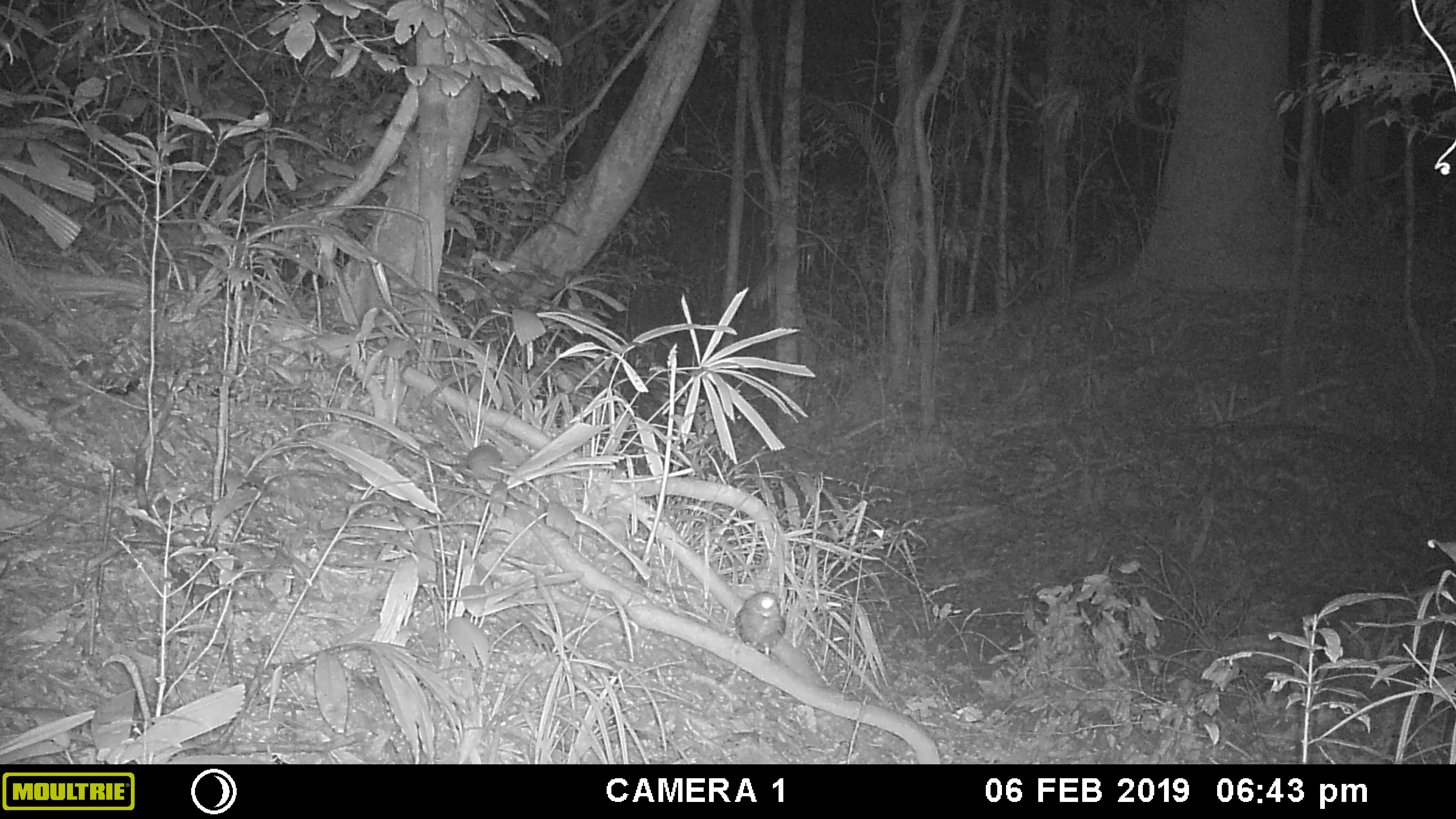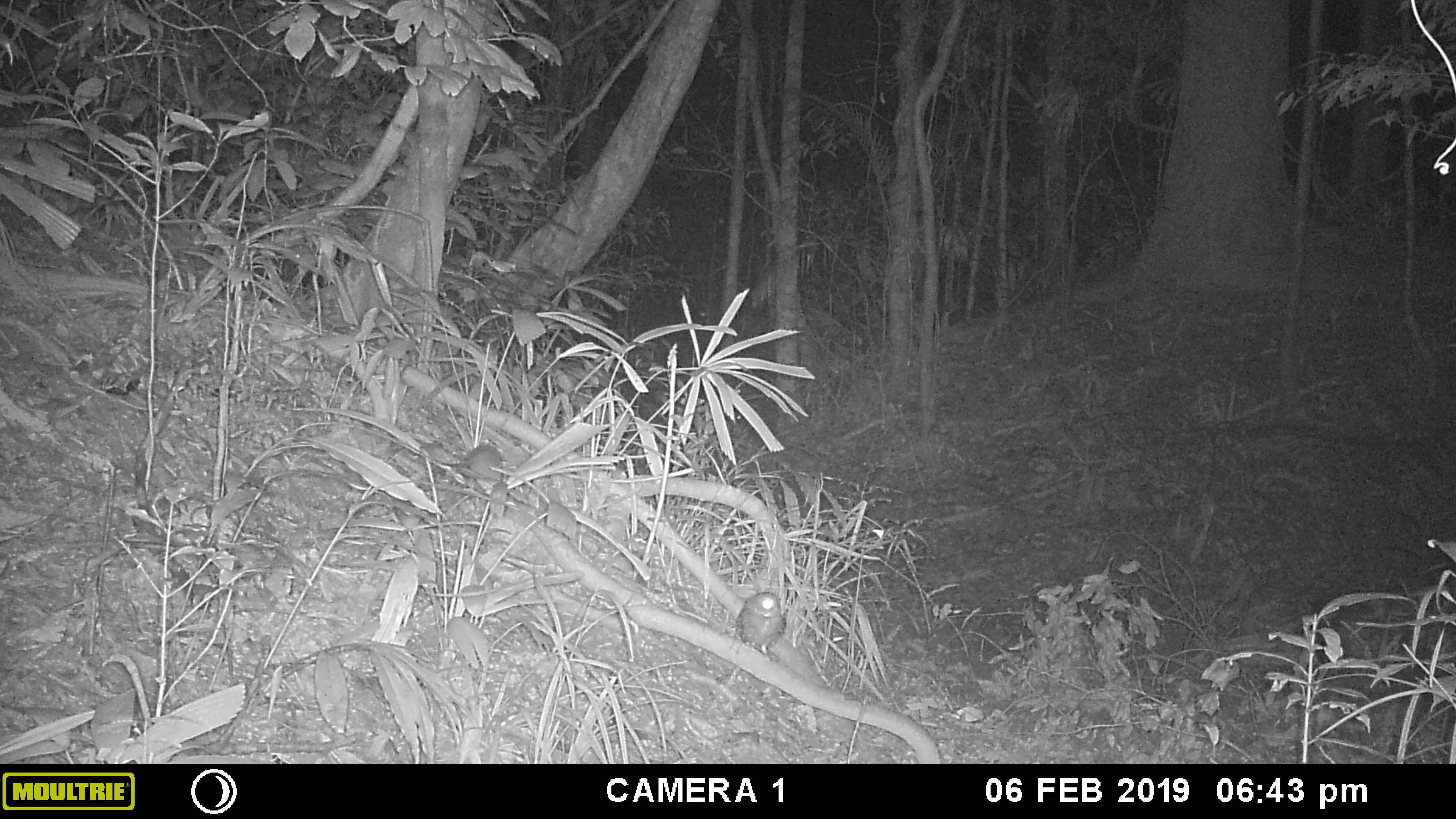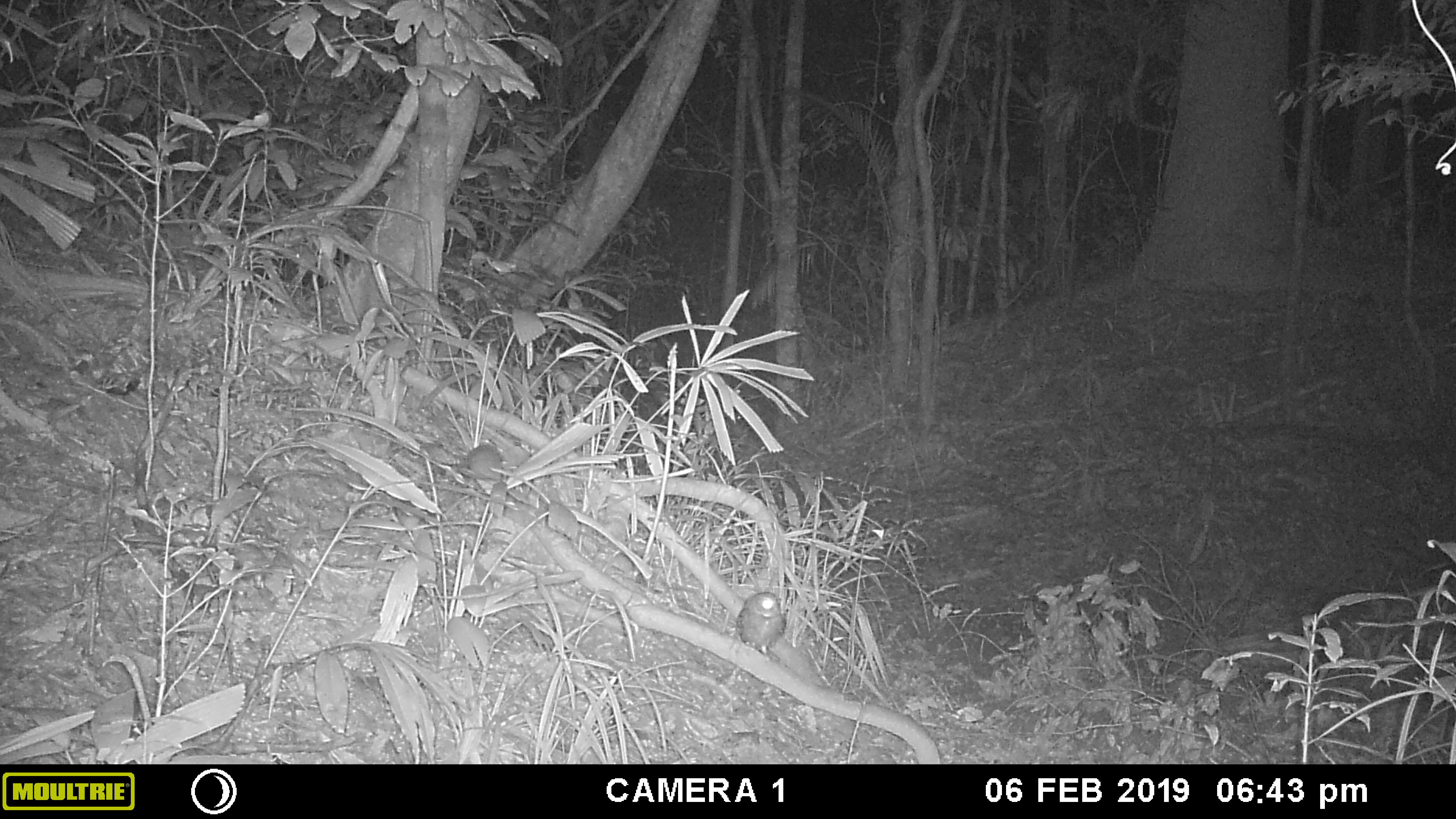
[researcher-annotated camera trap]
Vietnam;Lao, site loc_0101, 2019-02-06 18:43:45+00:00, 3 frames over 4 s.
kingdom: Animalia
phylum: Chordata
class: Aves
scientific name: Aves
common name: bird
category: unidentified bird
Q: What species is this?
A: Unidentified bird (bird) (Aves).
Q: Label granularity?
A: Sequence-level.